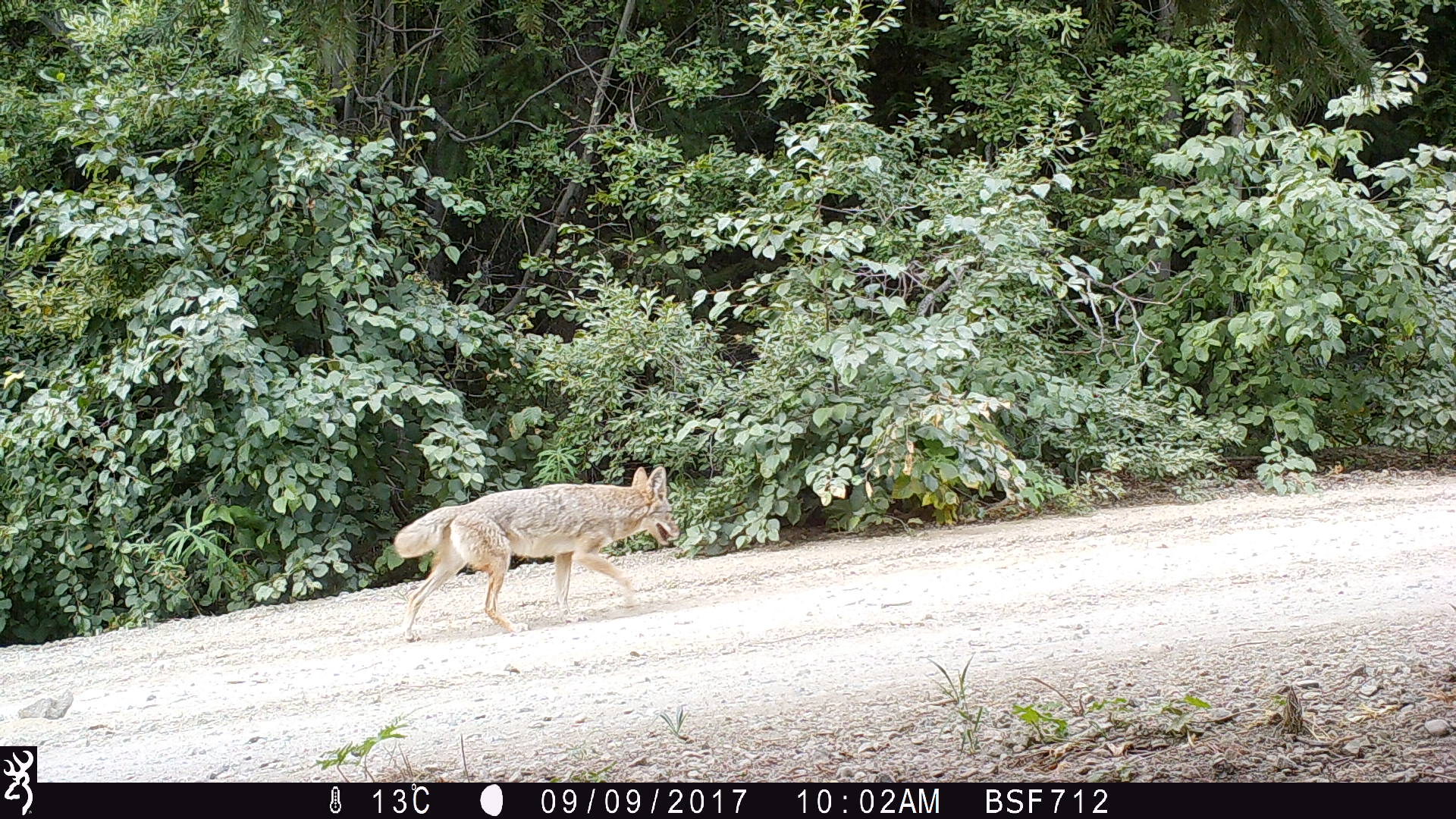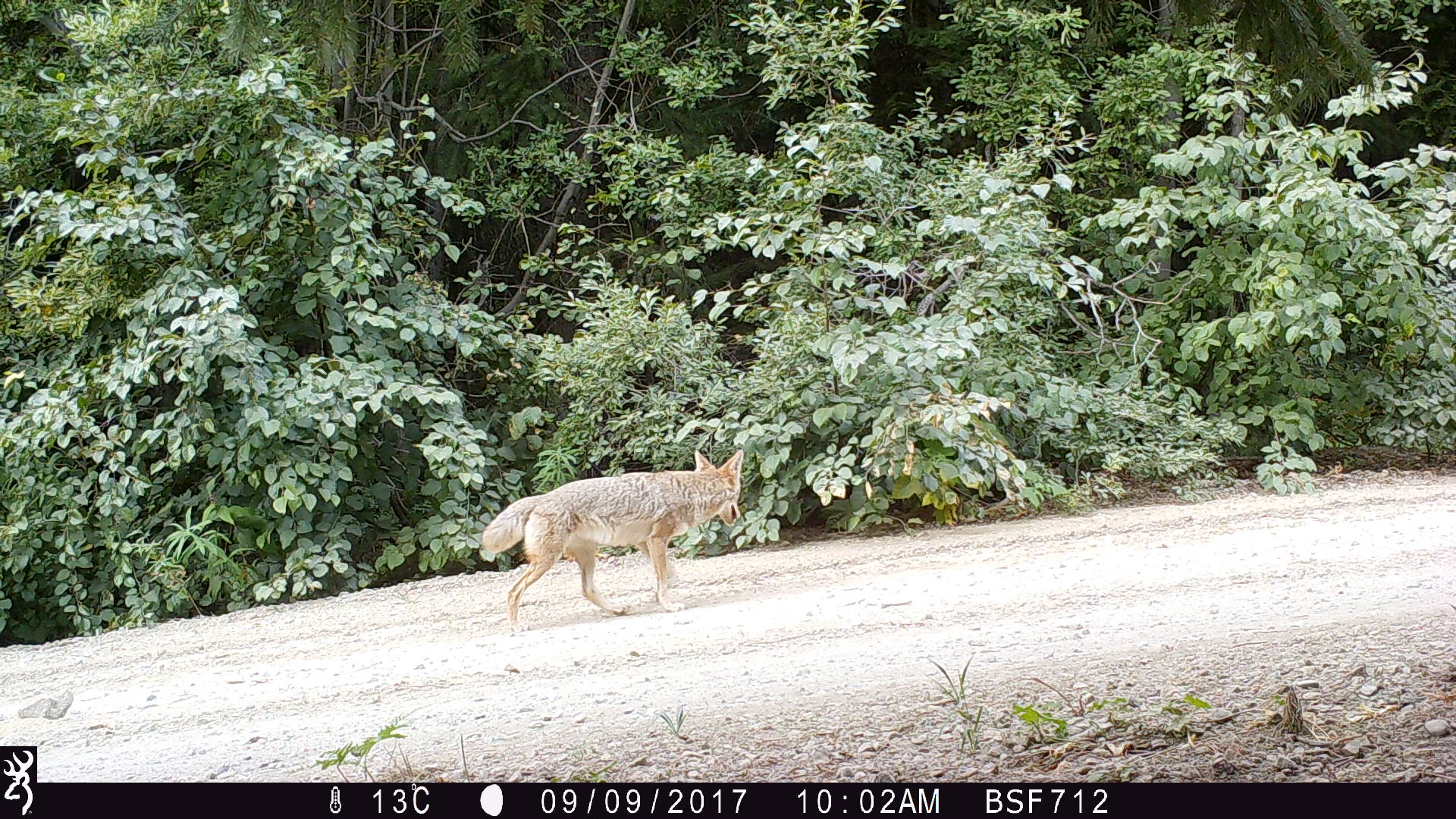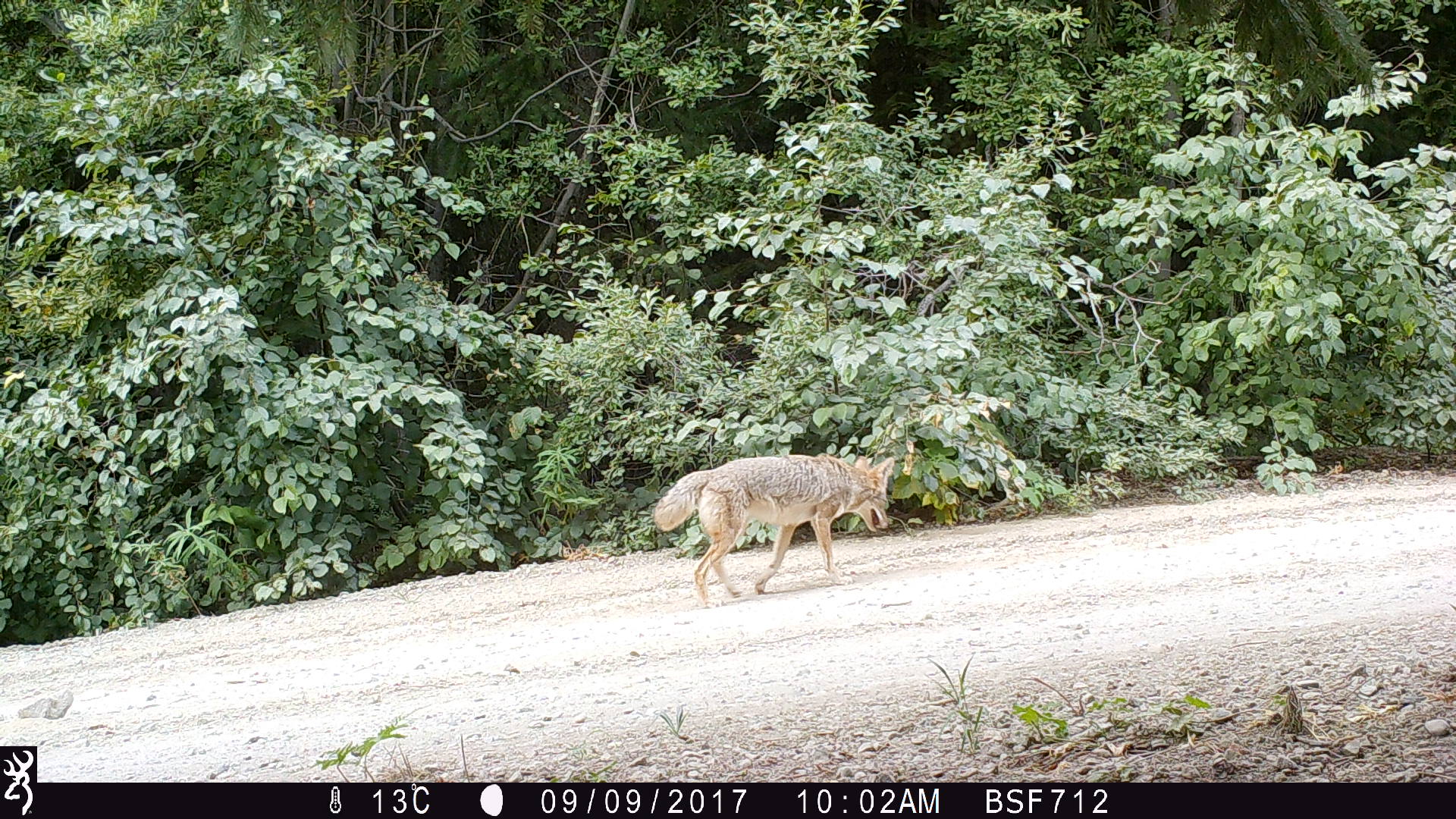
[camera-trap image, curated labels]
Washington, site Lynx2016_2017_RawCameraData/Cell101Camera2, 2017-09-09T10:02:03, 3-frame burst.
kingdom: Animalia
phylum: Chordata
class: Mammalia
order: Carnivora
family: Canidae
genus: Canis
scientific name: Canis latrans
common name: coyote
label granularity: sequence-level